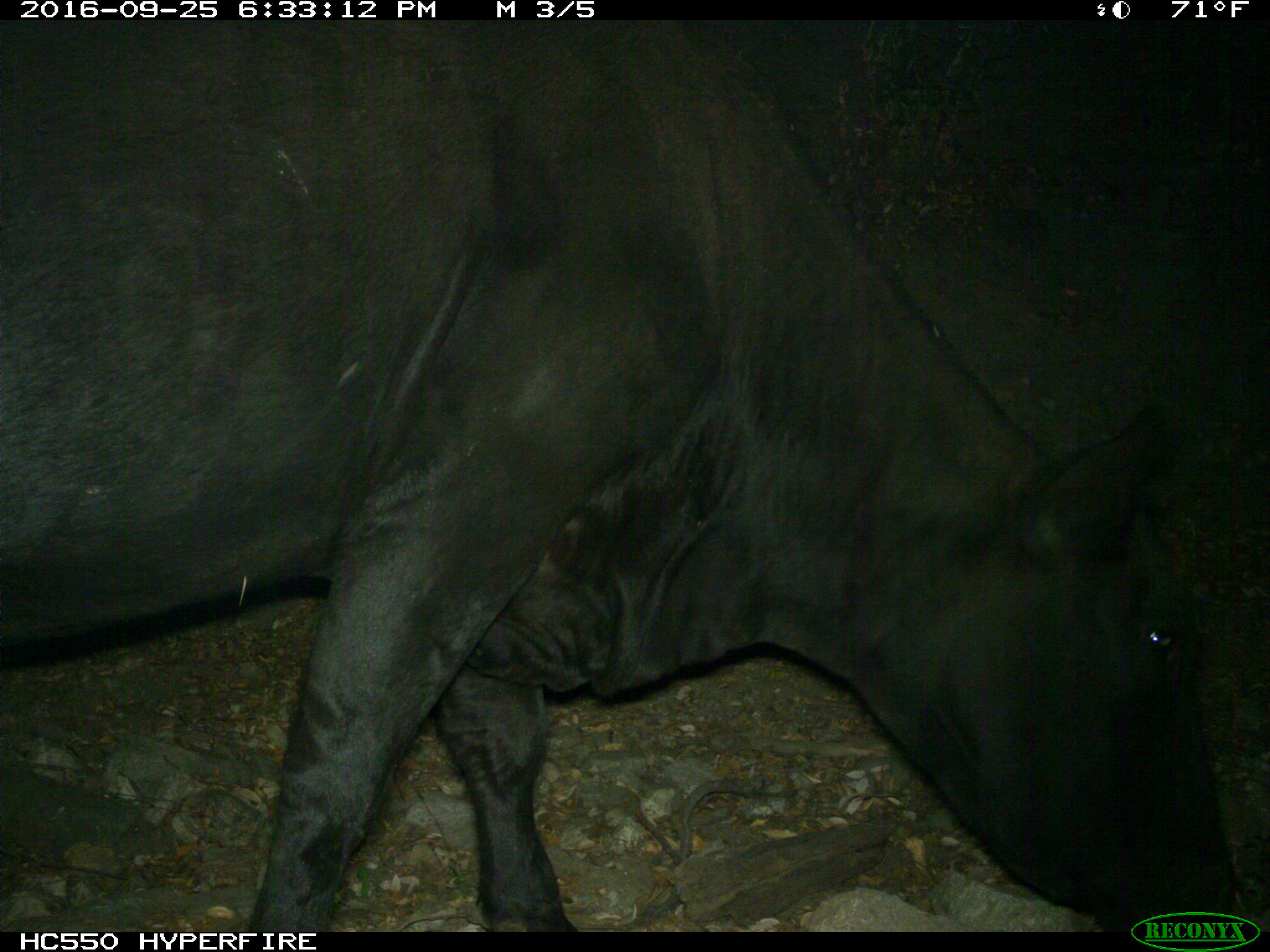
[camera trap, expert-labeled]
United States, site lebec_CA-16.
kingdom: Animalia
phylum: Chordata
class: Mammalia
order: Artiodactyla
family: Bovidae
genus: Bos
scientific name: Bos taurus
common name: domestic cow